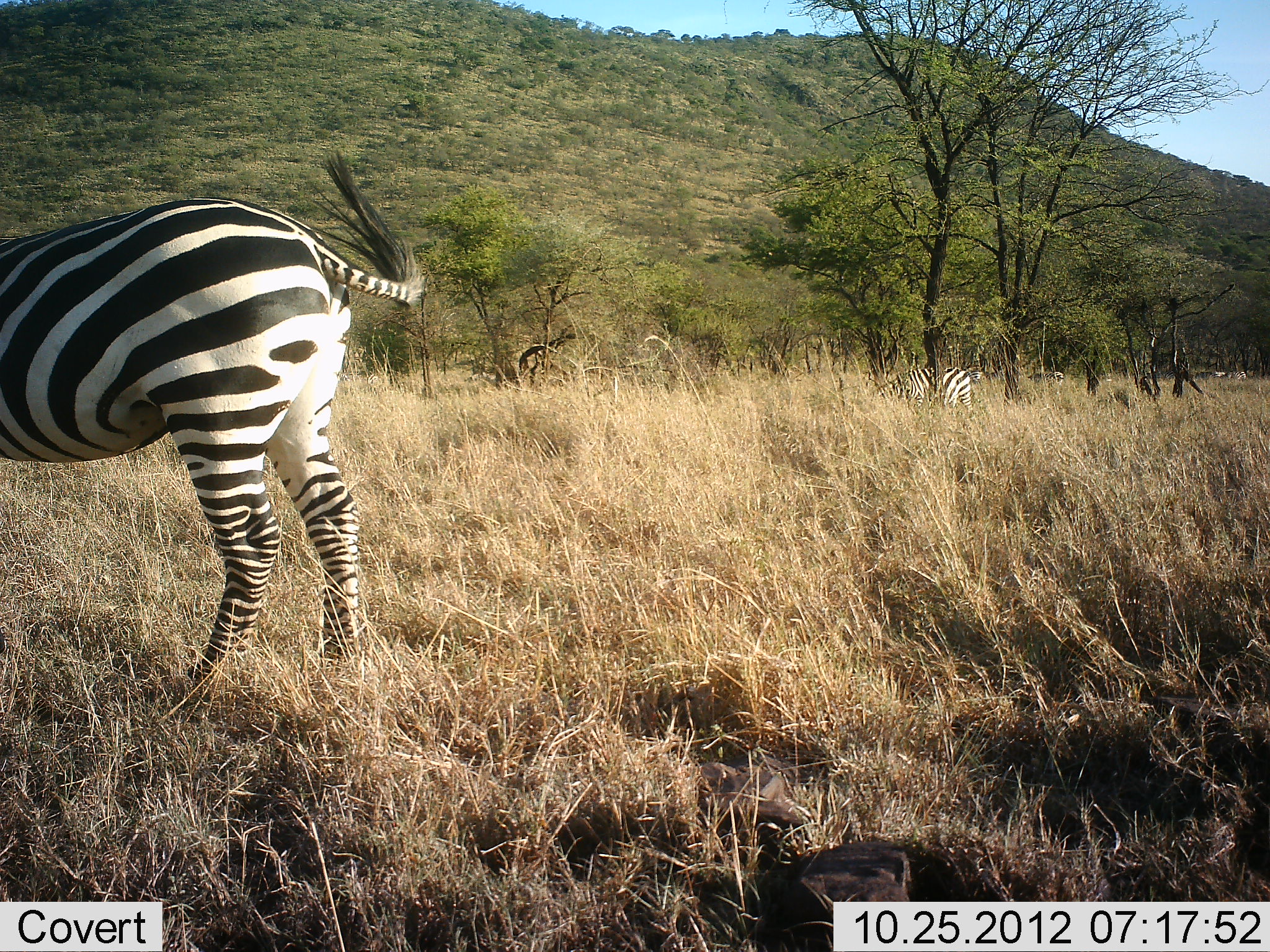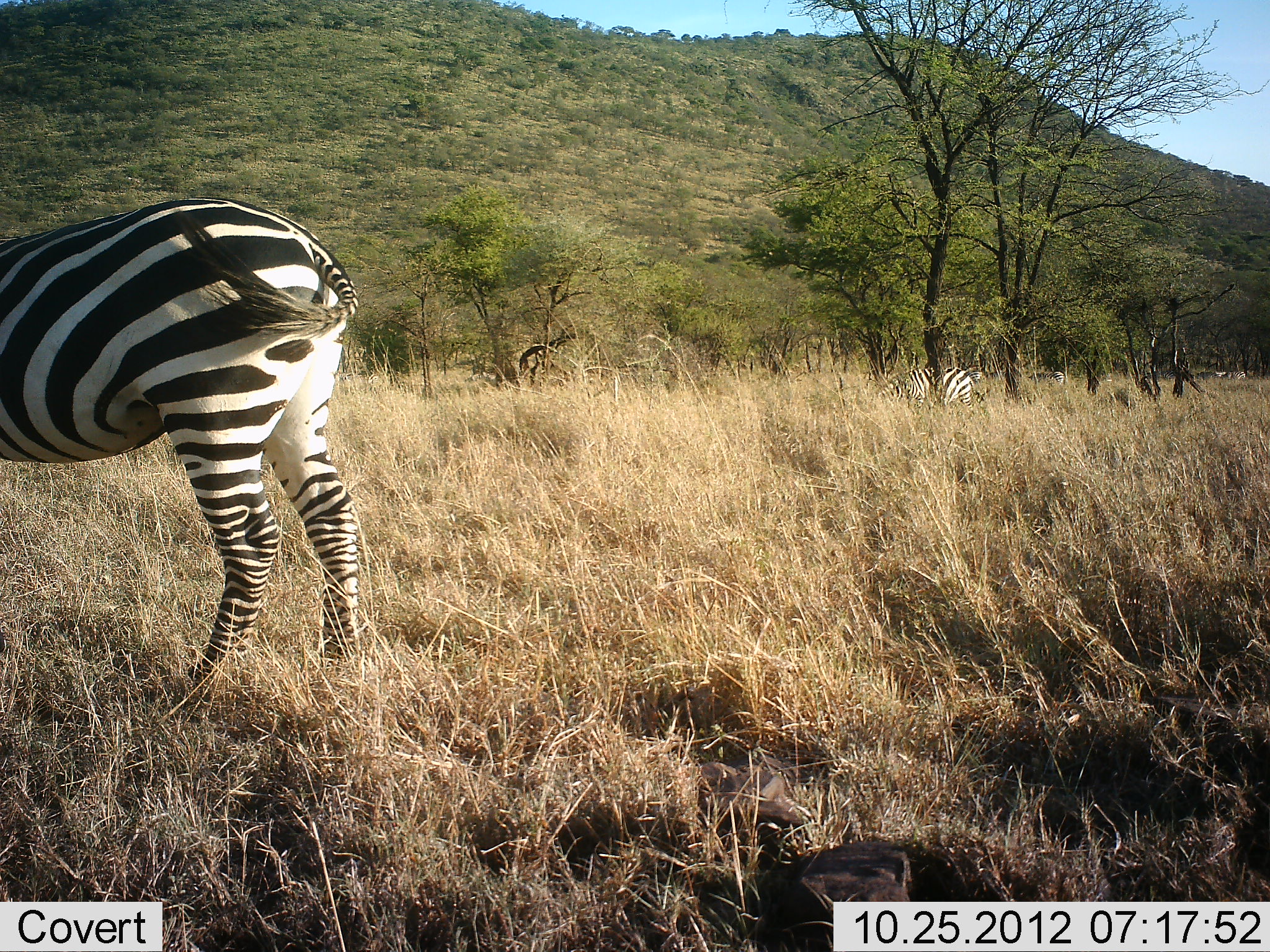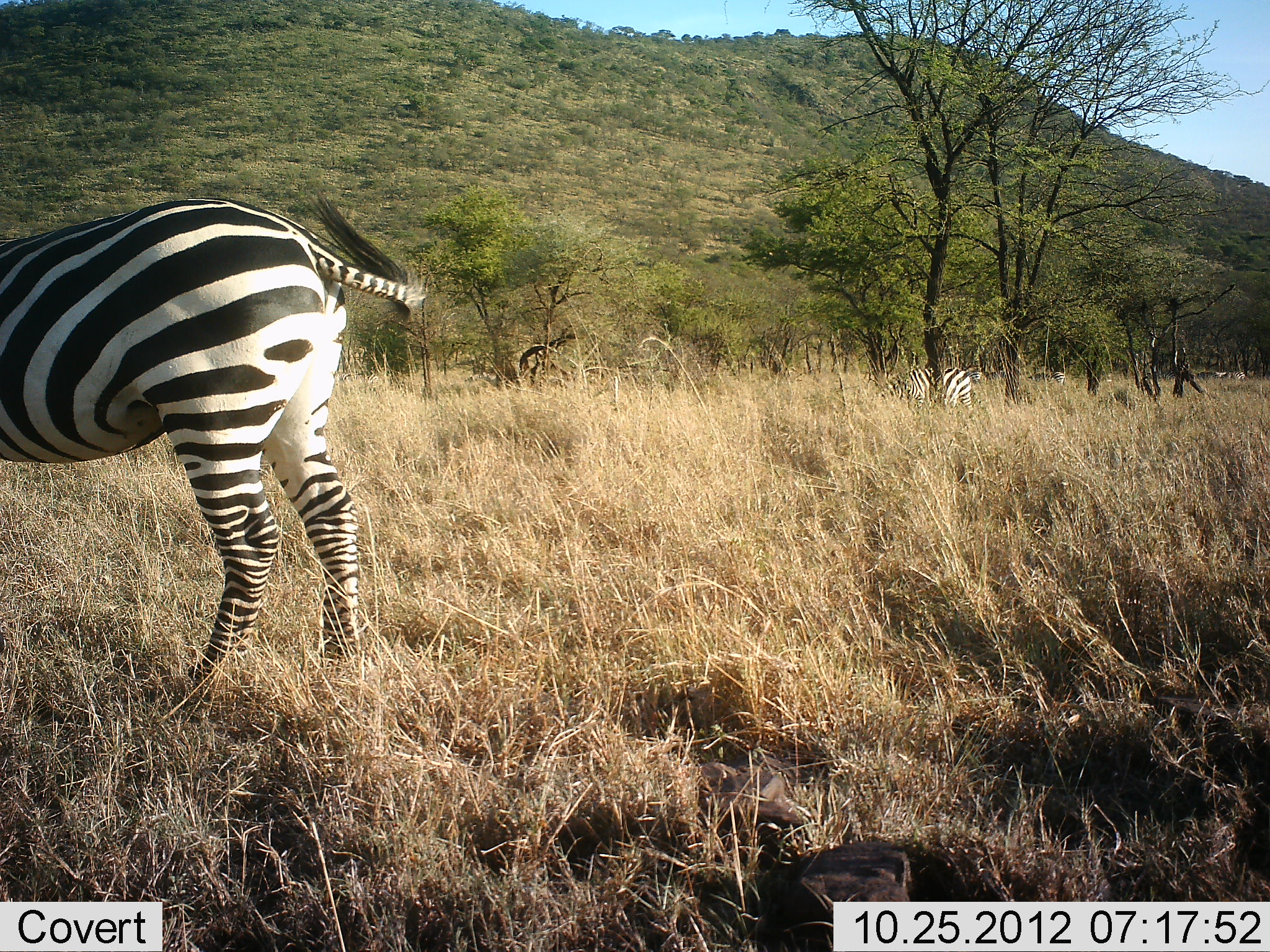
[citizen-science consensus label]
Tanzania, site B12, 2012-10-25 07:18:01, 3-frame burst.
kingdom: Animalia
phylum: Chordata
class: Mammalia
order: Perissodactyla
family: Equidae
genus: Equus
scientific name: Equus quagga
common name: plains zebra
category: zebra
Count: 2.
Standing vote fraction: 70%.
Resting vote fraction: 0%.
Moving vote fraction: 10%.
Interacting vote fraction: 0%.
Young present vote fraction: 0%.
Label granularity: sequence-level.